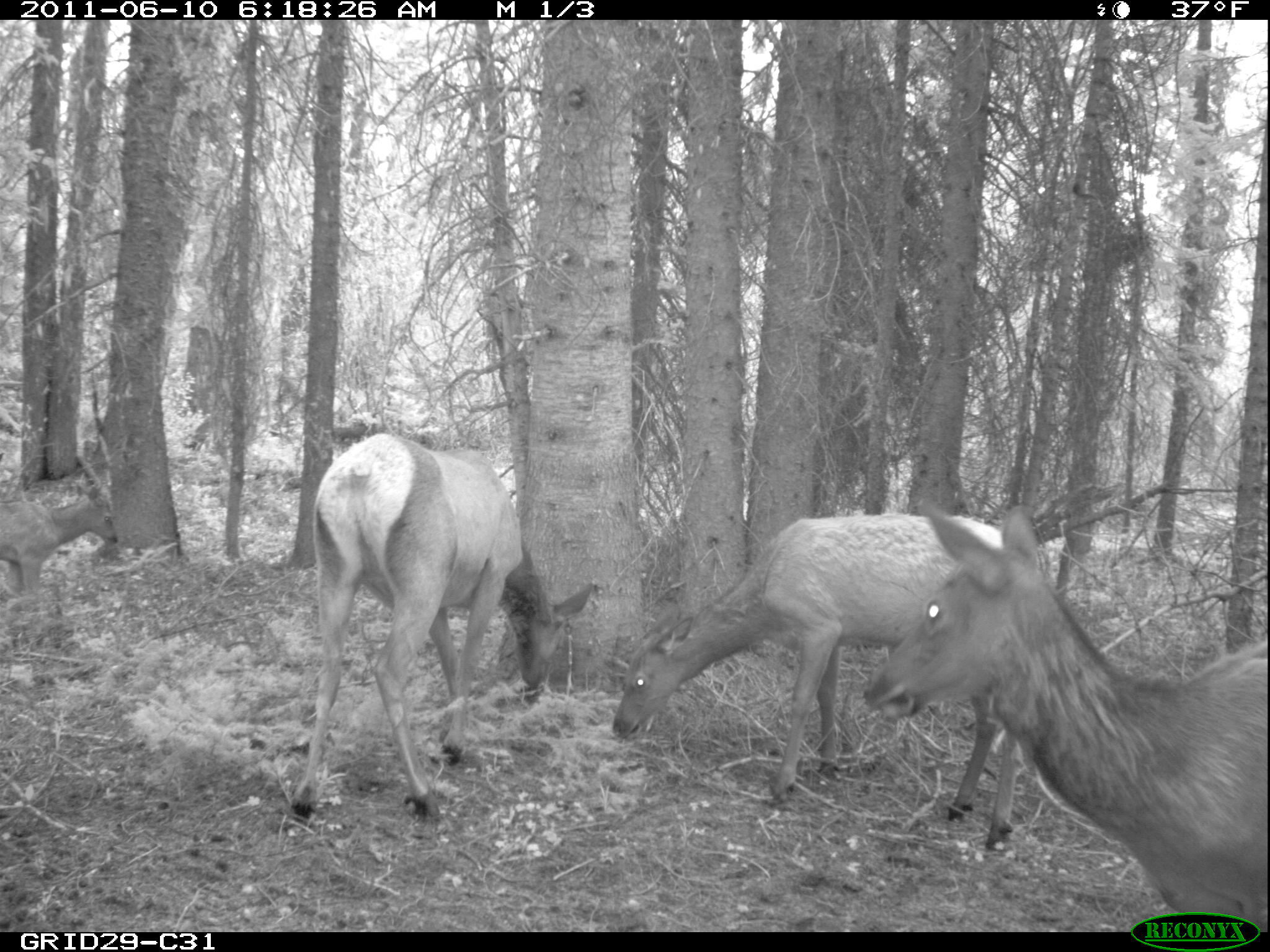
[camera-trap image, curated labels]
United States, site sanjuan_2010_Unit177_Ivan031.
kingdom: Animalia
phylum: Chordata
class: Mammalia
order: Artiodactyla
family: Cervidae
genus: Cervus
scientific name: Cervus elaphus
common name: red deer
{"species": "Cervus elaphus (red deer)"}